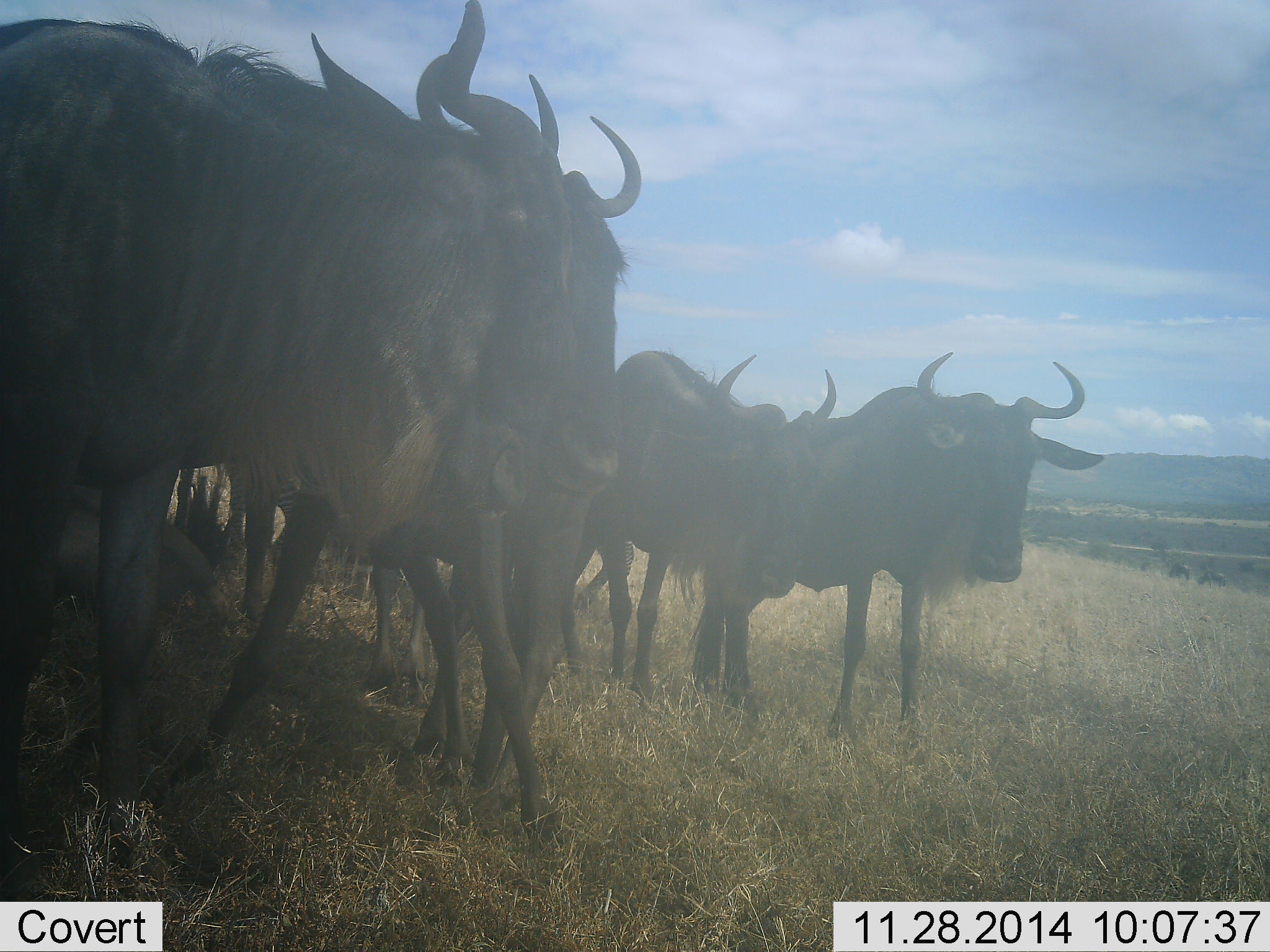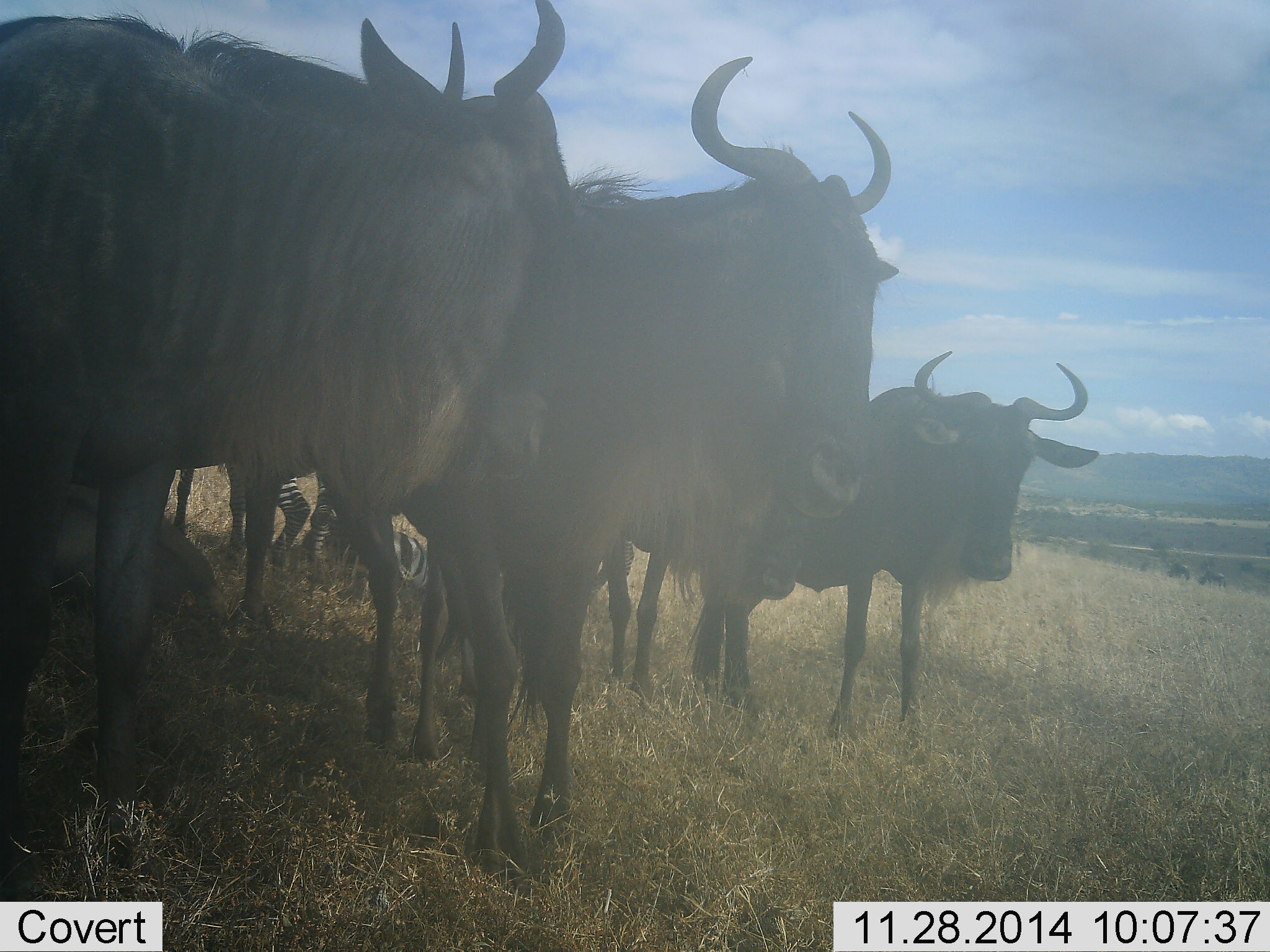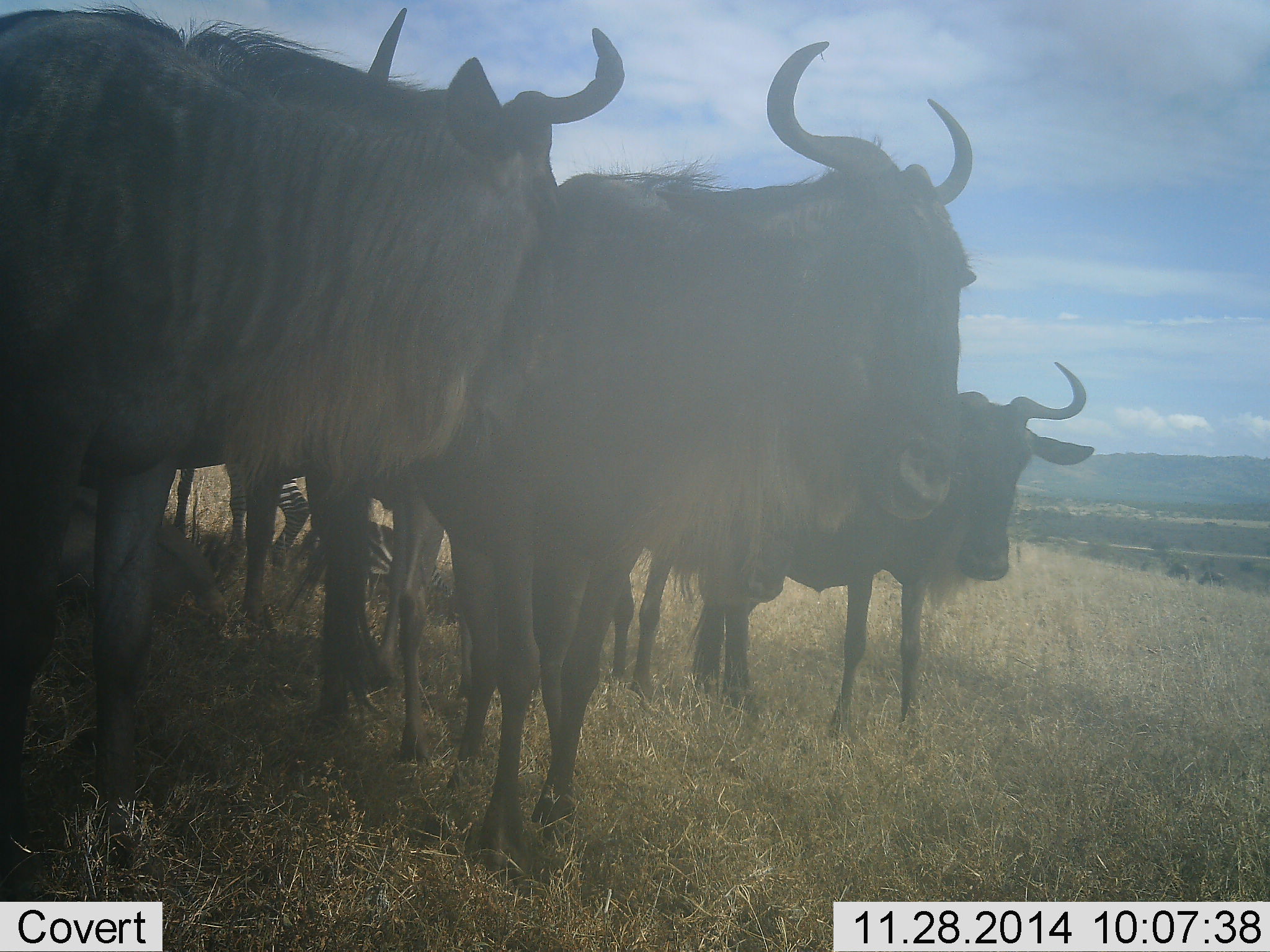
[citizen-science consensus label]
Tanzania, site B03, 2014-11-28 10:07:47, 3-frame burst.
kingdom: Animalia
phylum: Chordata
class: Mammalia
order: Artiodactyla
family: Bovidae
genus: Connochaetes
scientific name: Connochaetes taurinus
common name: blue wildebeest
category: wildebeest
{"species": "wildebeest (blue wildebeest) (Connochaetes taurinus)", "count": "4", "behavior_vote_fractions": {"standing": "87%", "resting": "33%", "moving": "20%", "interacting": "20%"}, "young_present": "0%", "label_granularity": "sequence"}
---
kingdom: Animalia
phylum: Chordata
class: Mammalia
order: Perissodactyla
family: Equidae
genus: Equus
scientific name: Equus quagga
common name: plains zebra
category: zebra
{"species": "zebra (plains zebra) (Equus quagga)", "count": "1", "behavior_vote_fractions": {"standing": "70%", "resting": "50%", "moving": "0%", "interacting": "0%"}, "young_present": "10%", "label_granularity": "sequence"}